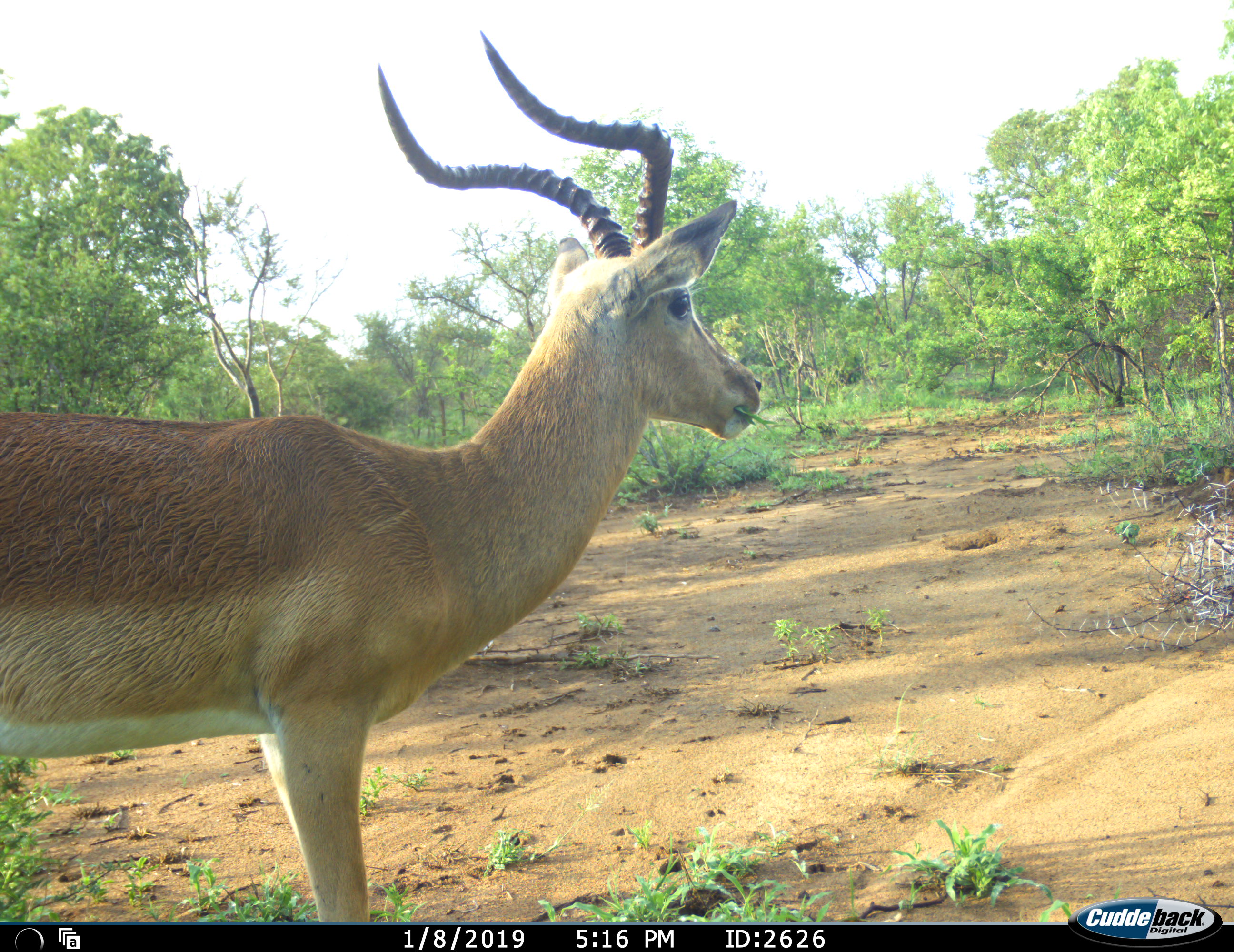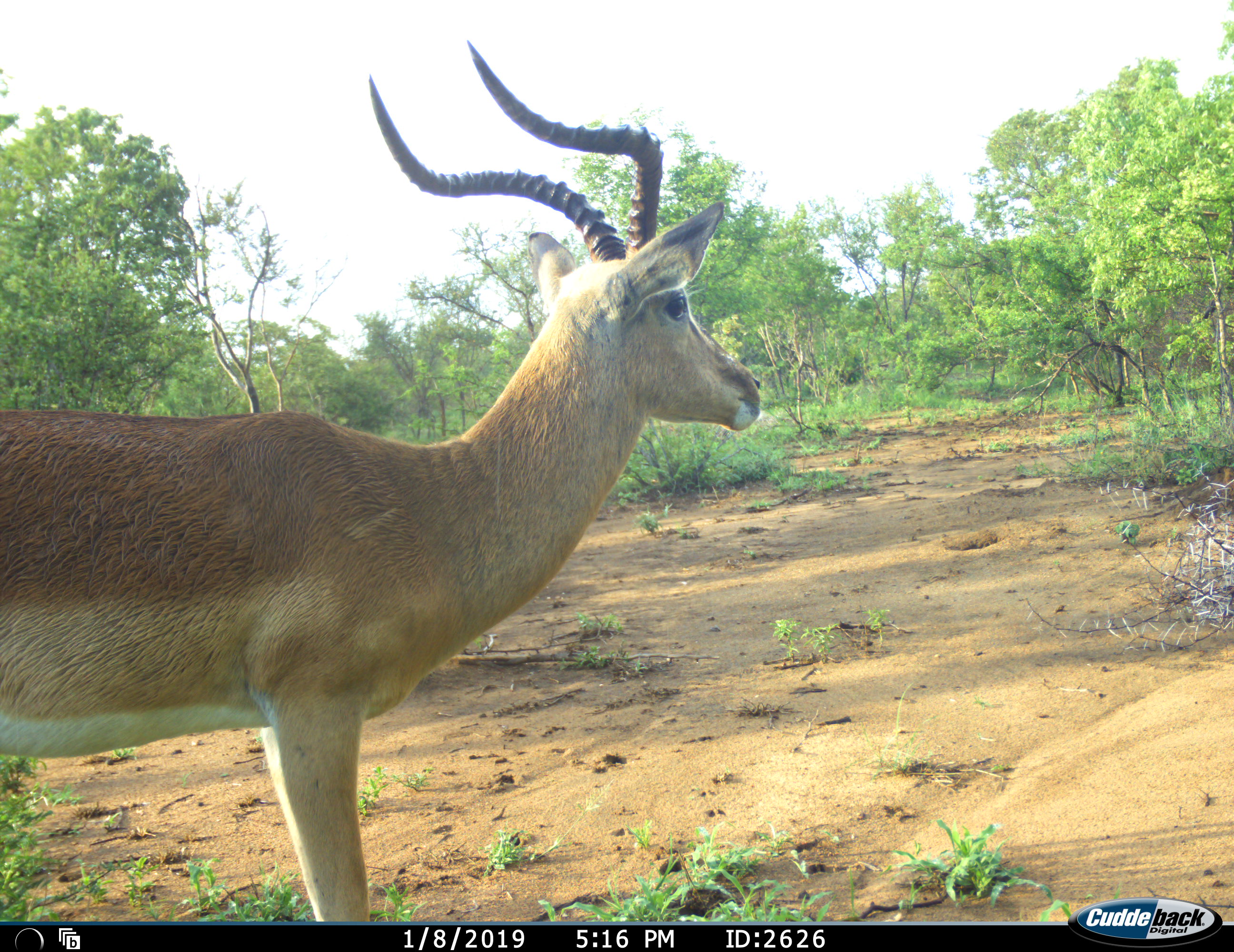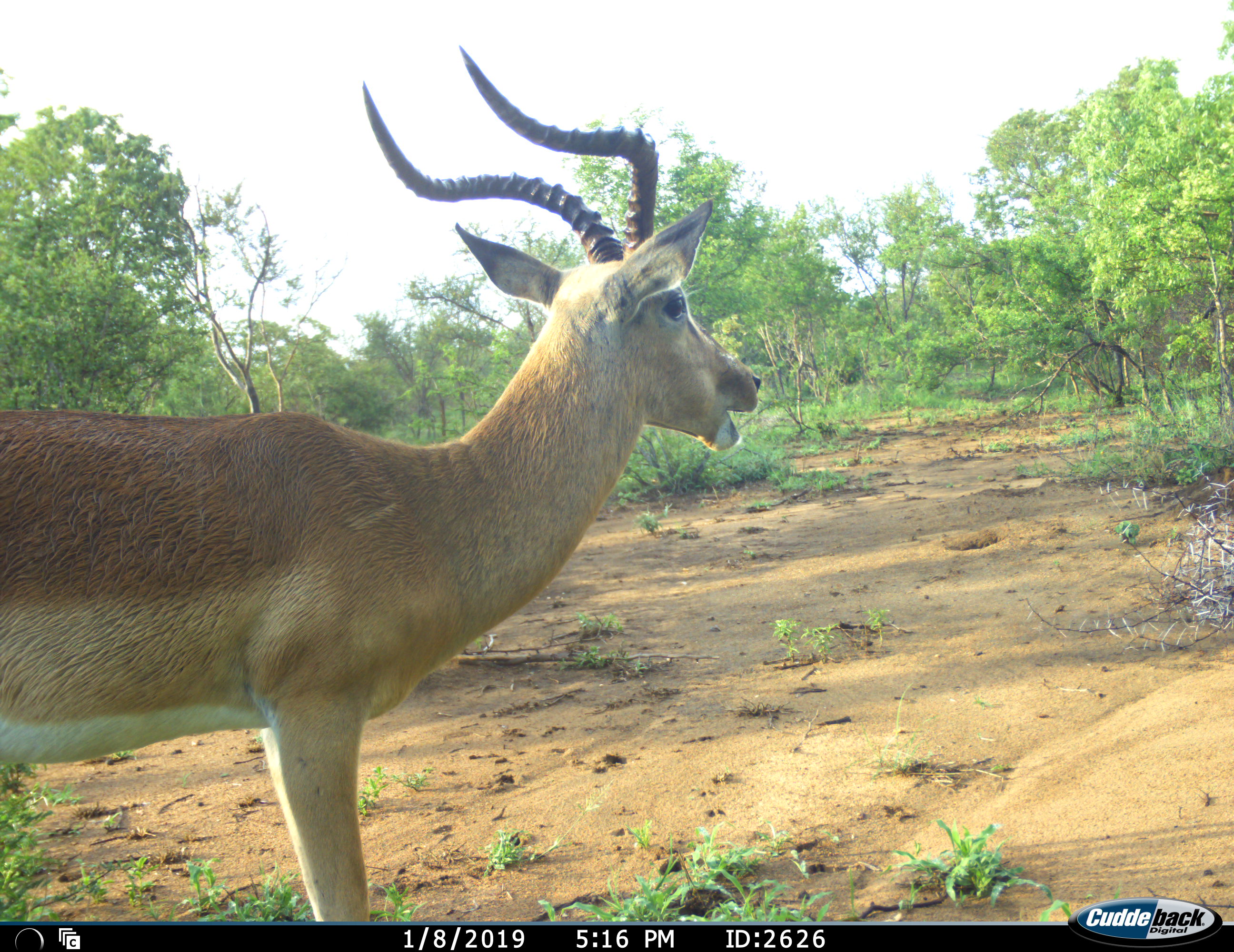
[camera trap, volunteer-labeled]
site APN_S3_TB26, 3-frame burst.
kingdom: Animalia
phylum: Chordata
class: Mammalia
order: Artiodactyla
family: Bovidae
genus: Aepyceros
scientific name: Aepyceros melampus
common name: impala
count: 1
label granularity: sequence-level